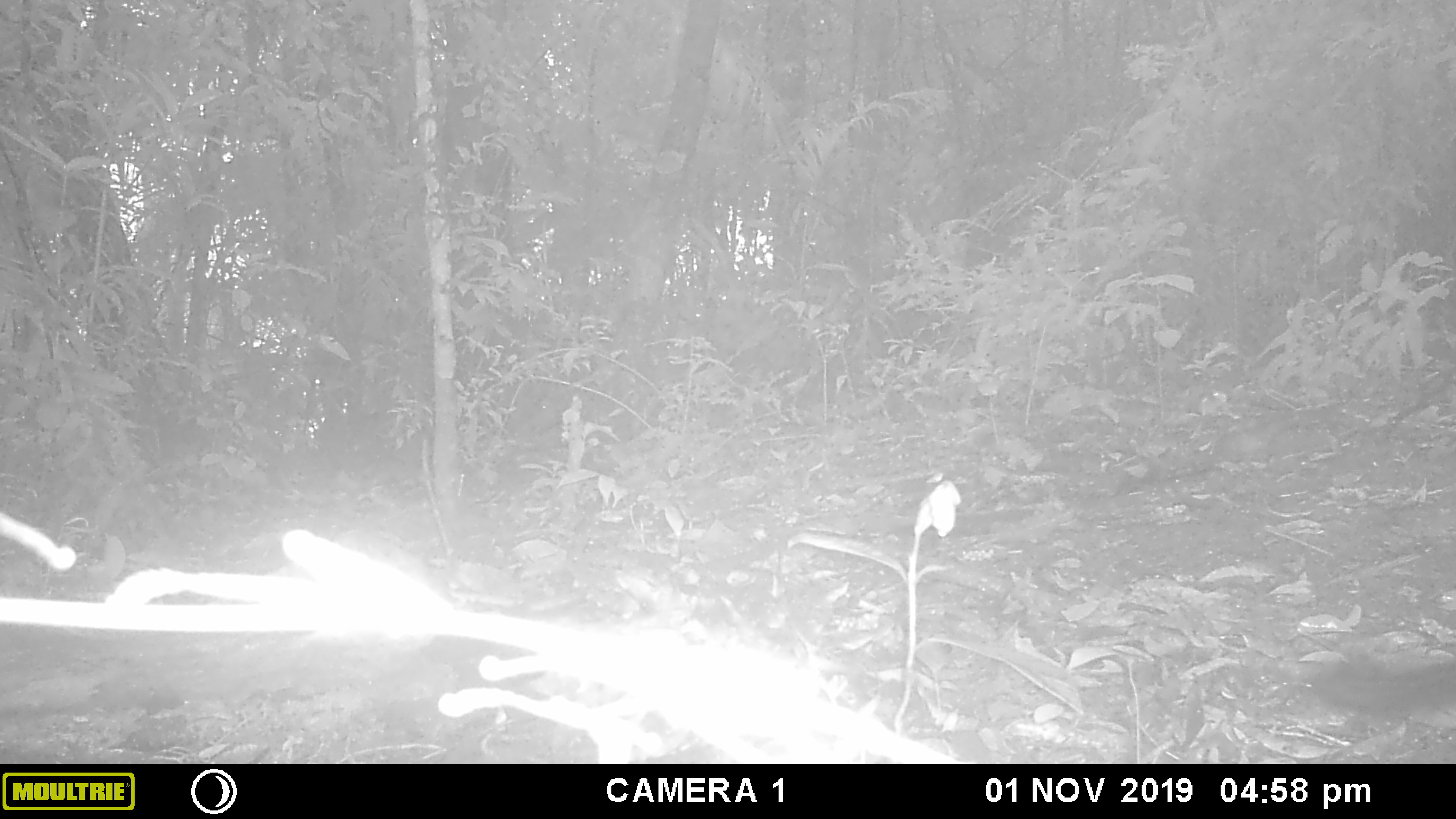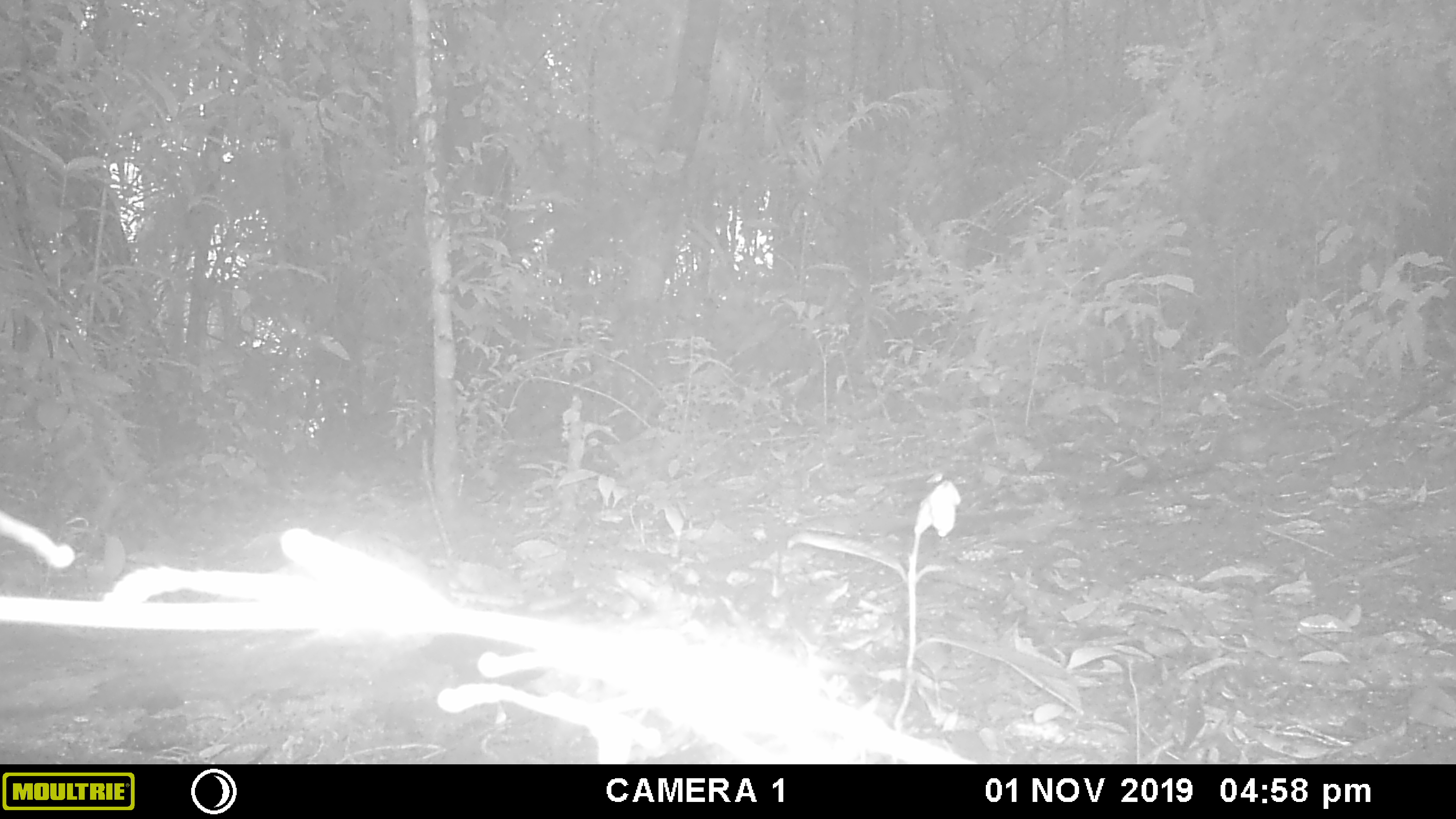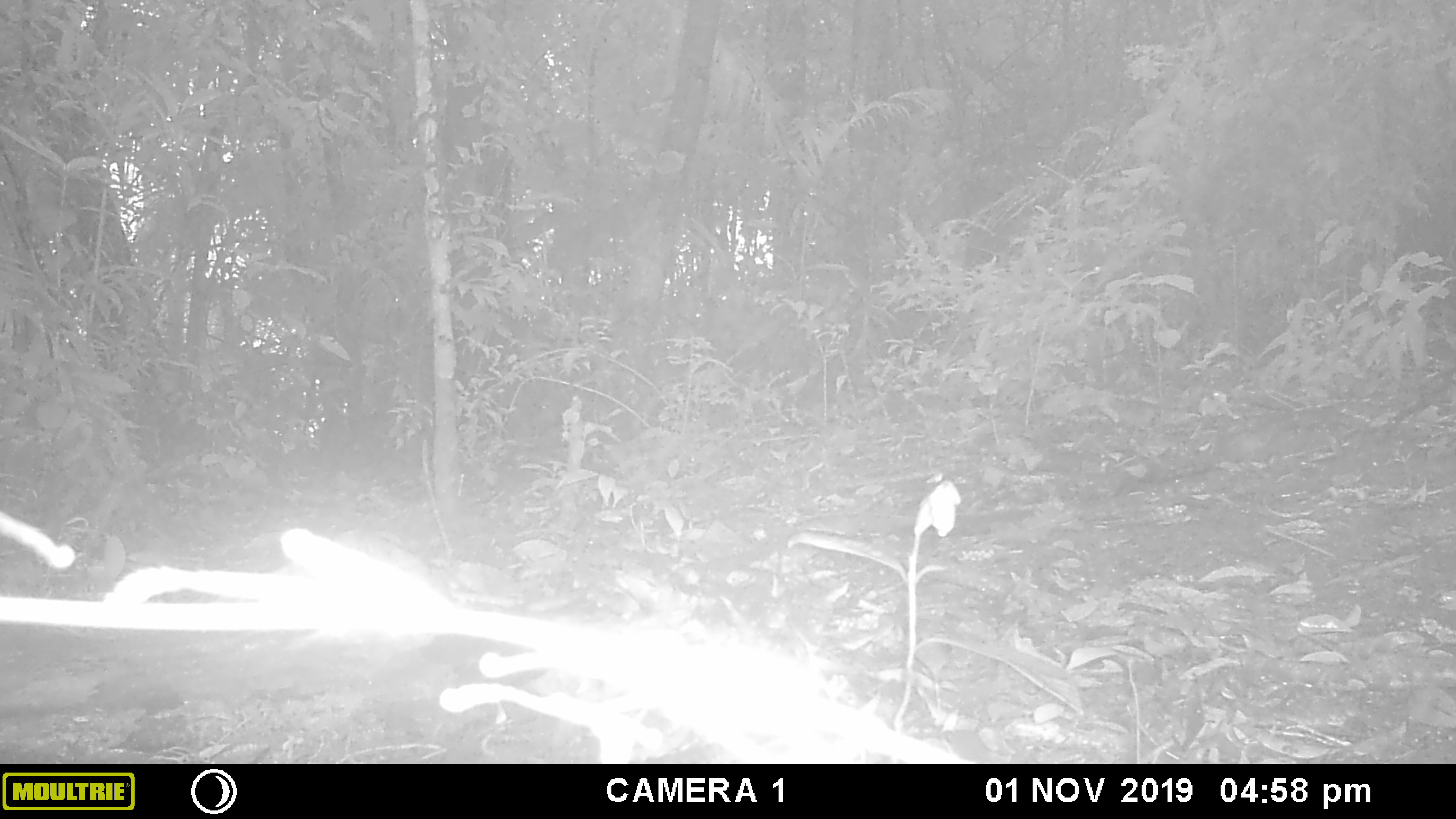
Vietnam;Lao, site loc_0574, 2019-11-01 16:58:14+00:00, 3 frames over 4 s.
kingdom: Animalia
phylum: Chordata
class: Mammalia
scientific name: Mammalia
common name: mammal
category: unidentified small mammal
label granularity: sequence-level